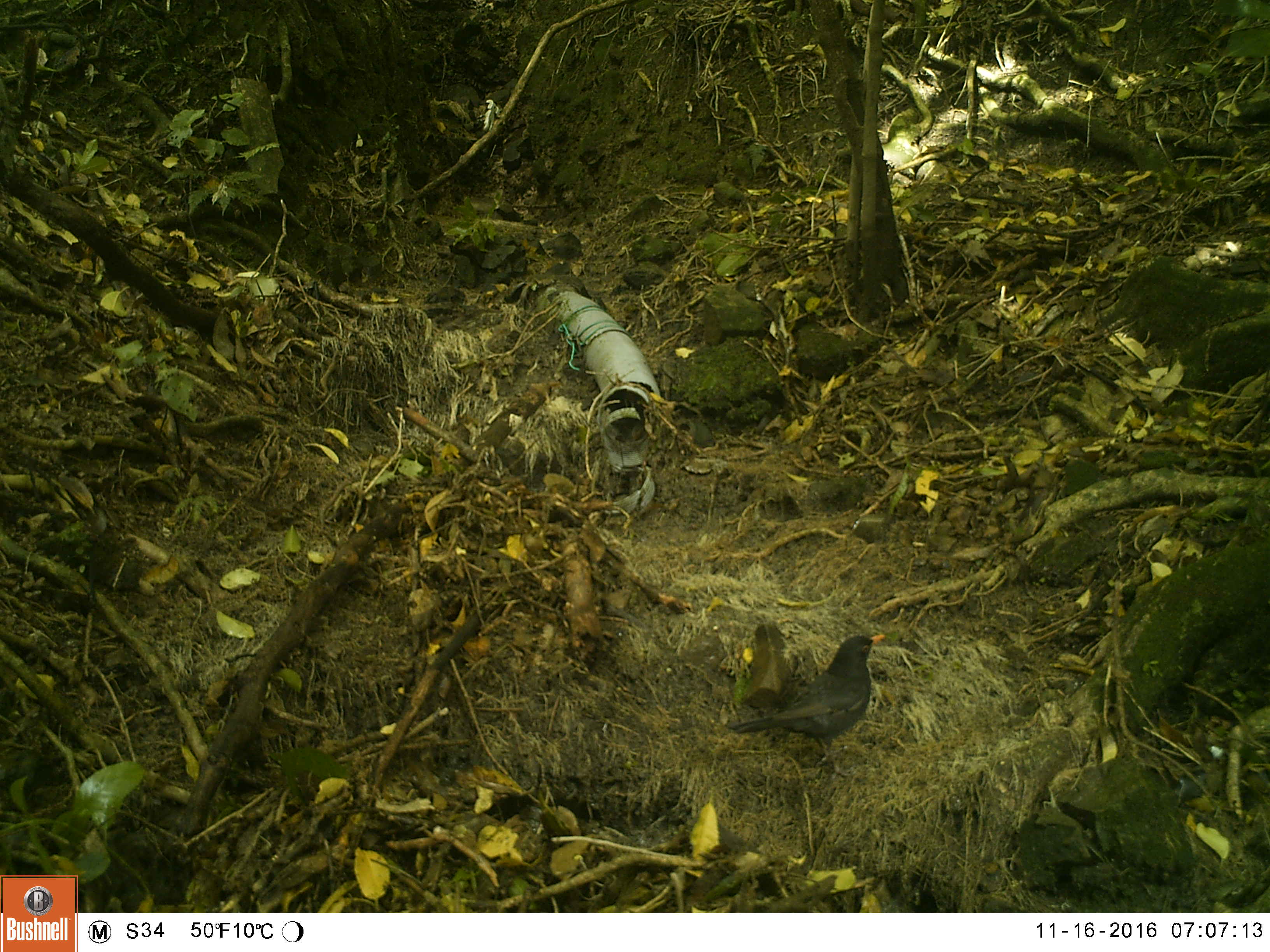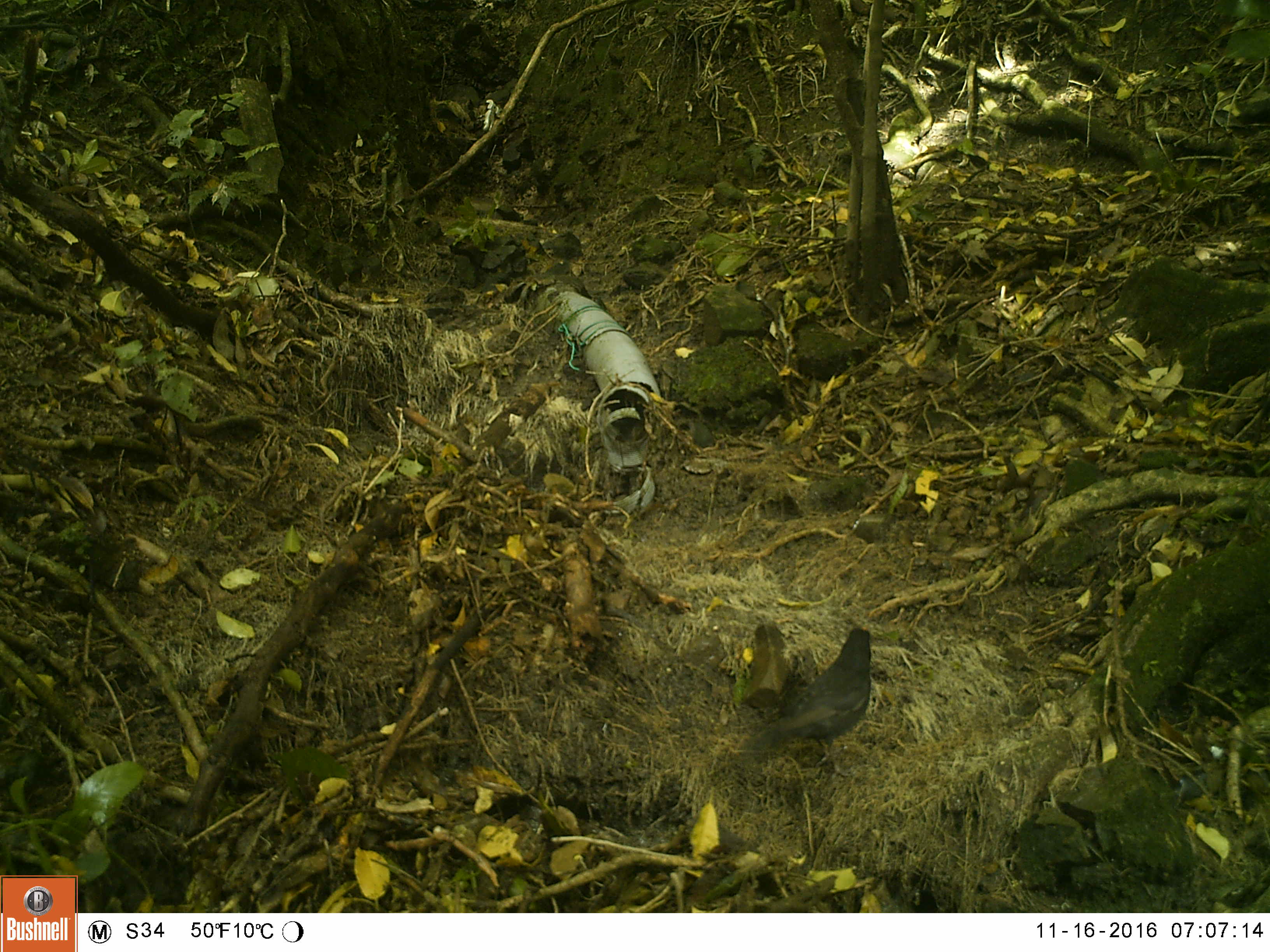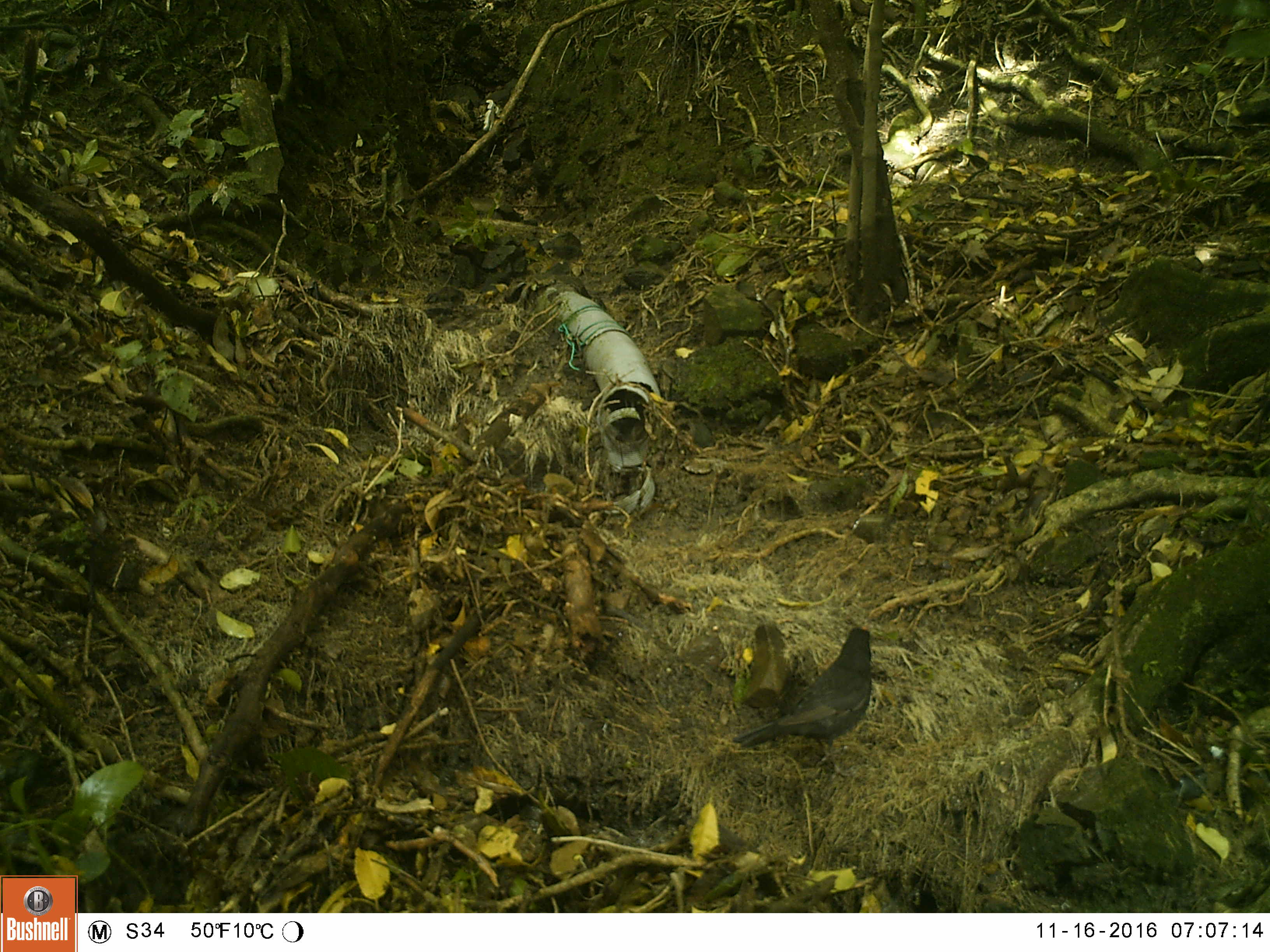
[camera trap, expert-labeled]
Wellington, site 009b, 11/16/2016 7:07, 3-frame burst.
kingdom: Animalia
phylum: Chordata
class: Aves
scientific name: Aves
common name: bird